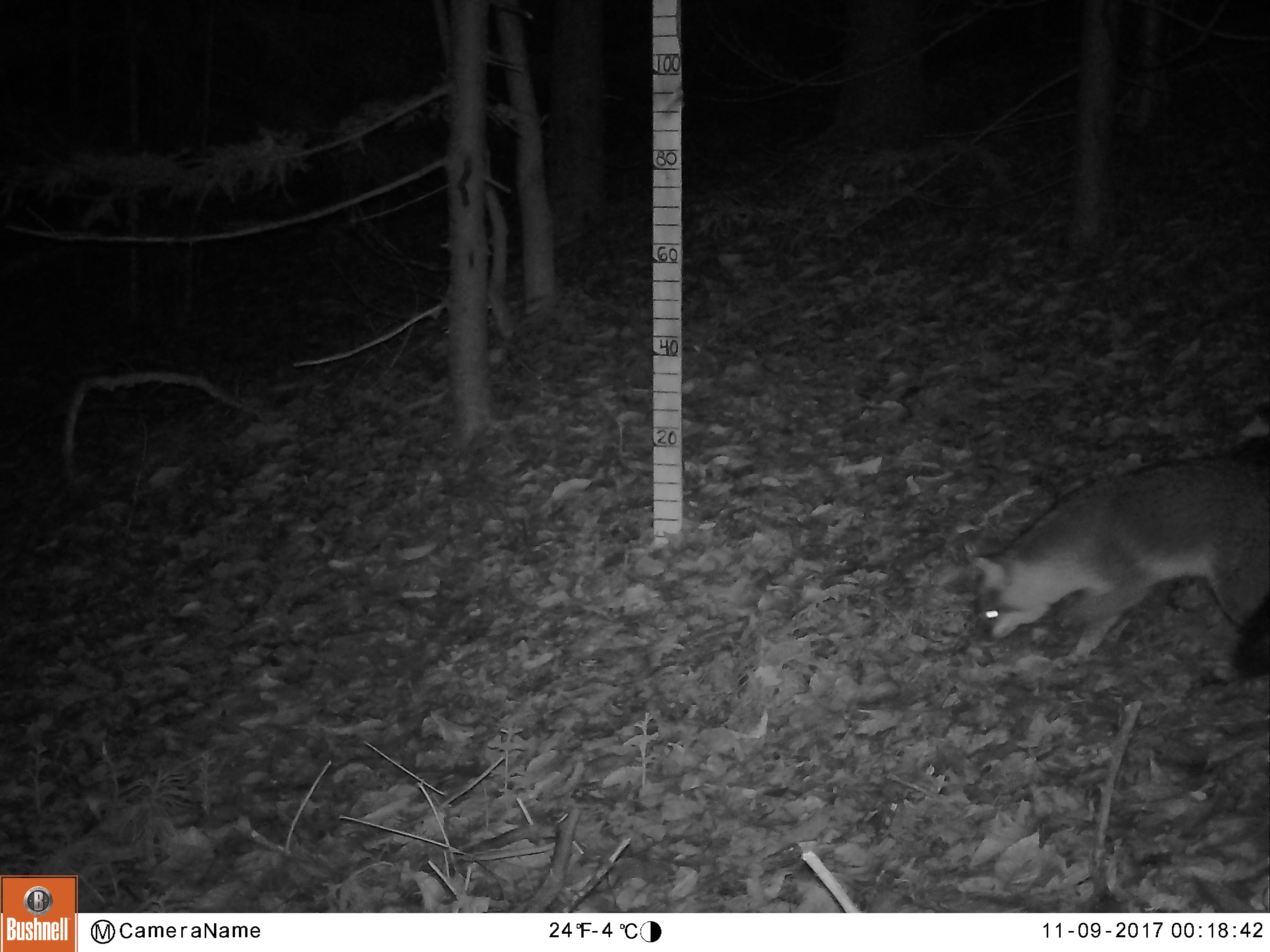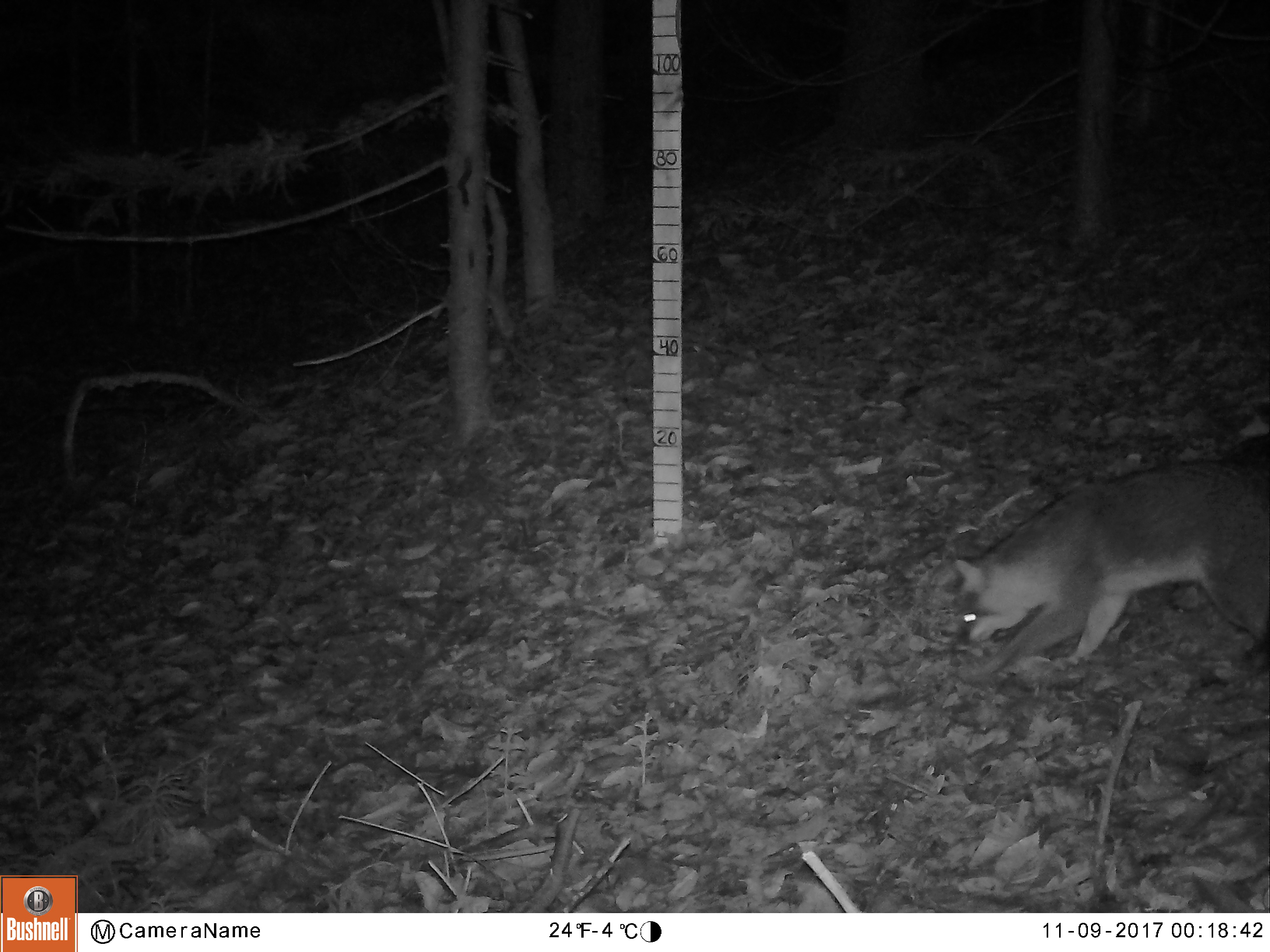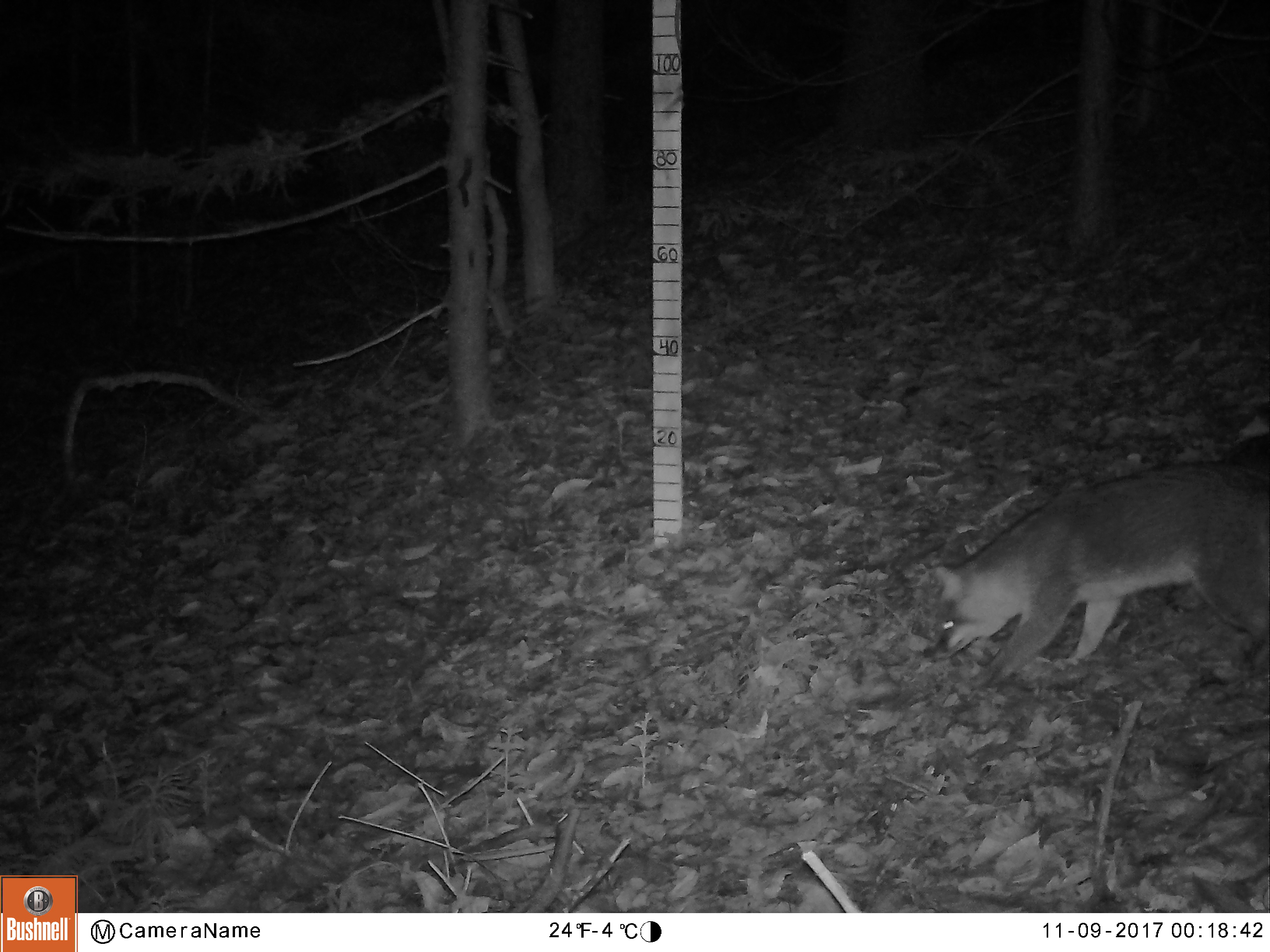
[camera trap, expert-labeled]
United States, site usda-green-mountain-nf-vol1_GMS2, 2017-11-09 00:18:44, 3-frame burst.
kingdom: Animalia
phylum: Chordata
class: Mammalia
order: Carnivora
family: Canidae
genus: Urocyon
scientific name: Urocyon cinereoargenteus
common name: gray fox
Gray fox (Urocyon cinereoargenteus).